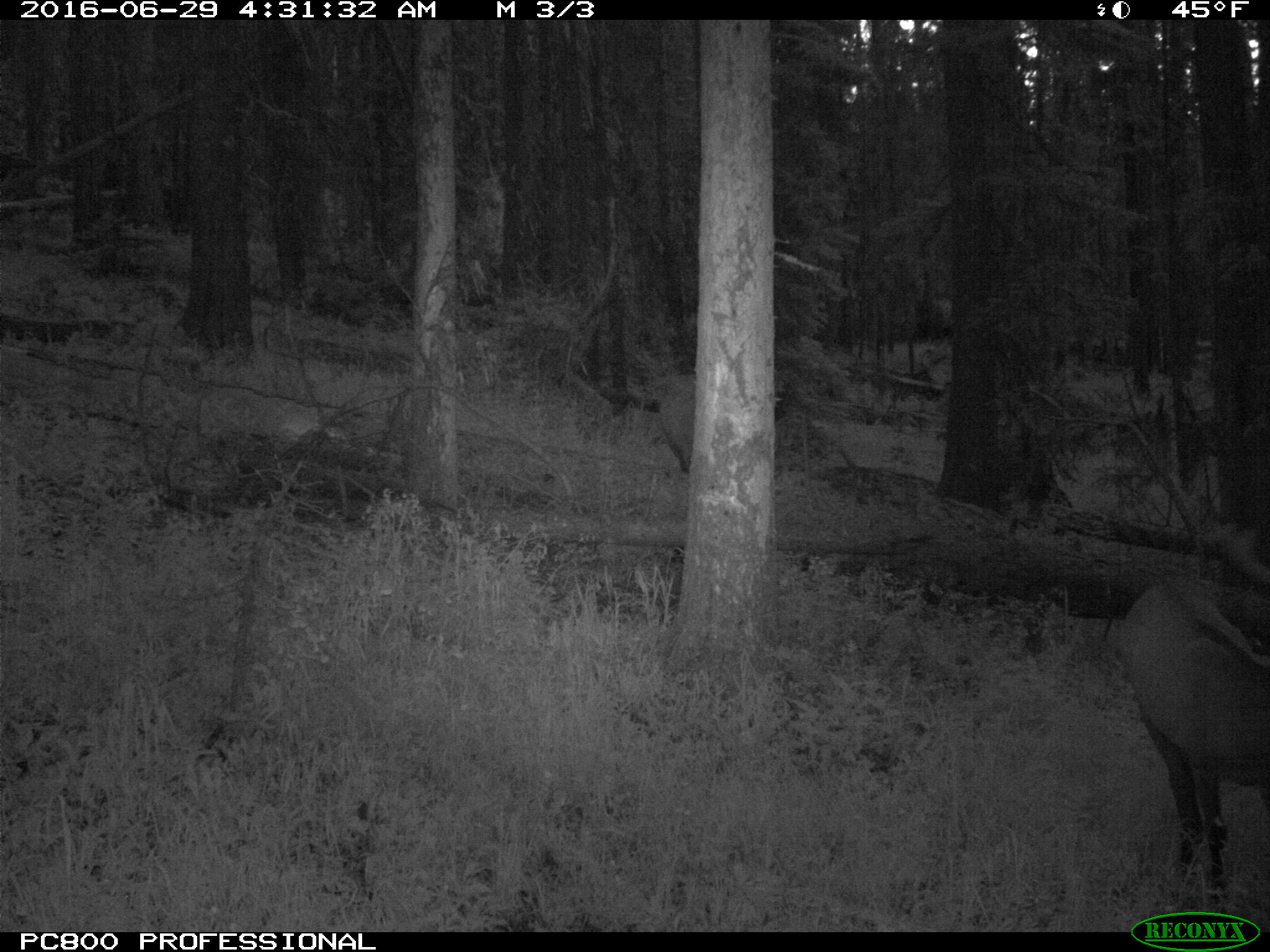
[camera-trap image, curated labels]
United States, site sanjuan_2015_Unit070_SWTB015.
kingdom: Animalia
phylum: Chordata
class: Mammalia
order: Artiodactyla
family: Cervidae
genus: Cervus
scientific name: Cervus elaphus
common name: red deer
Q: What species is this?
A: Cervus elaphus (red deer).